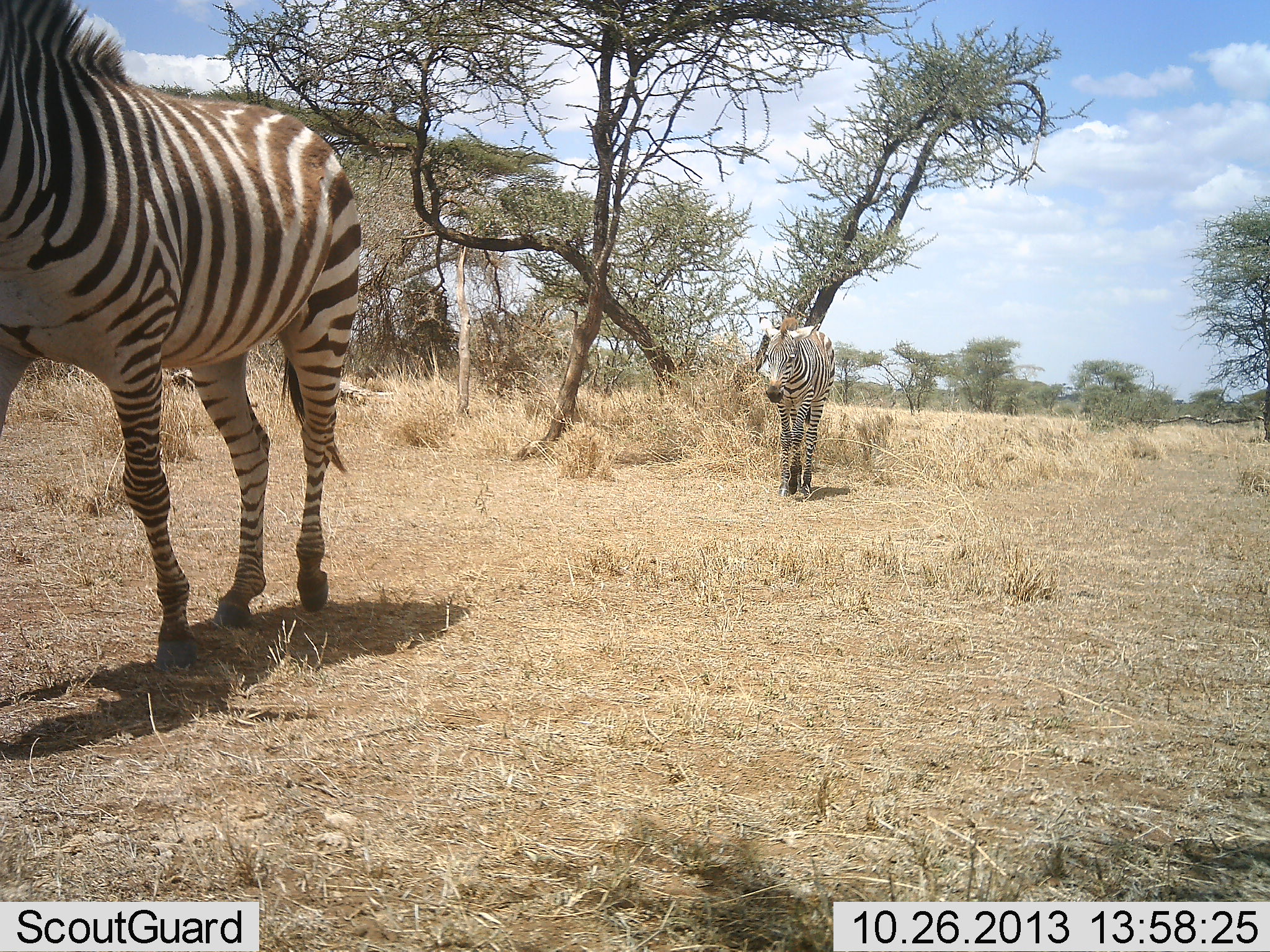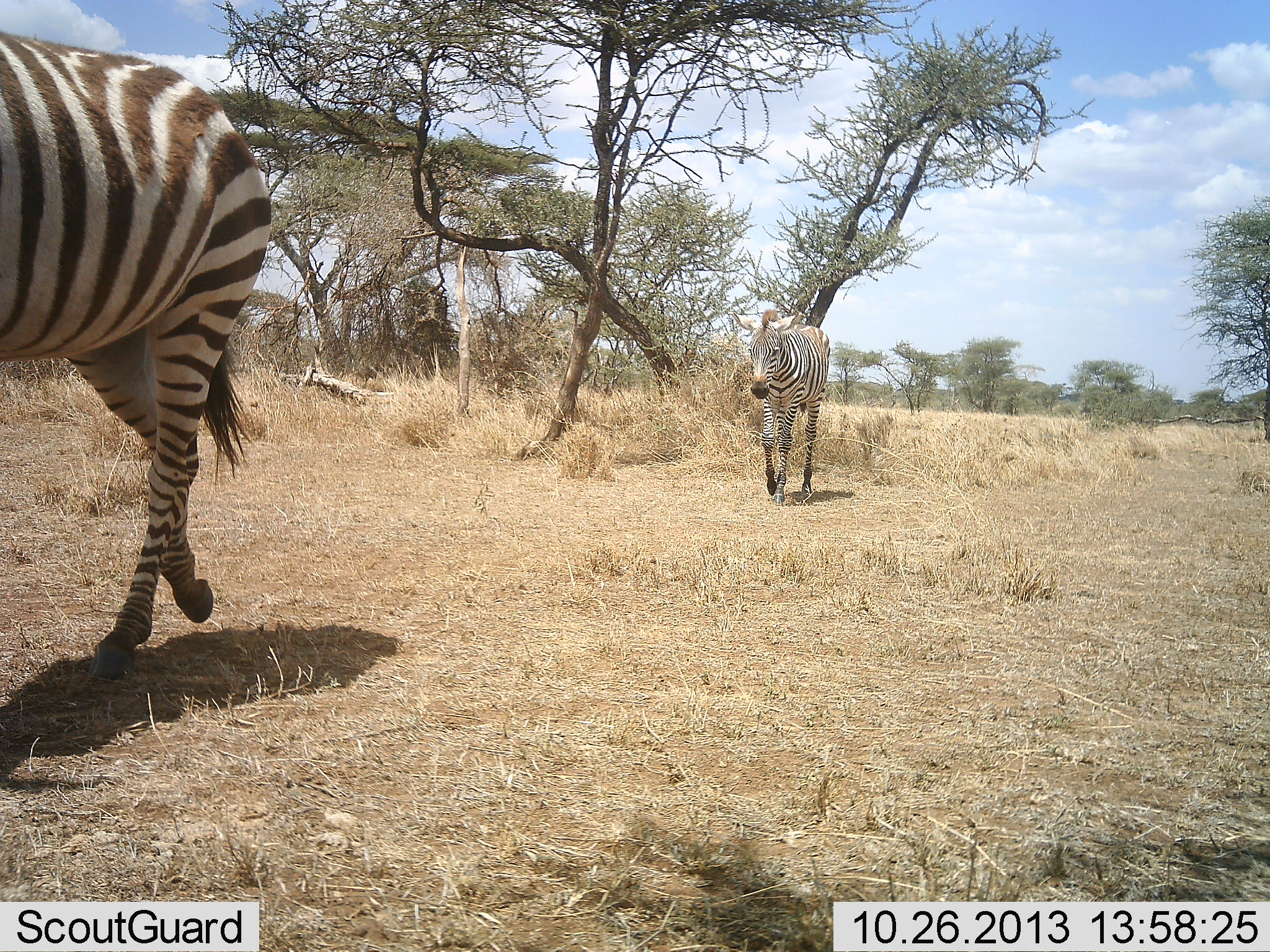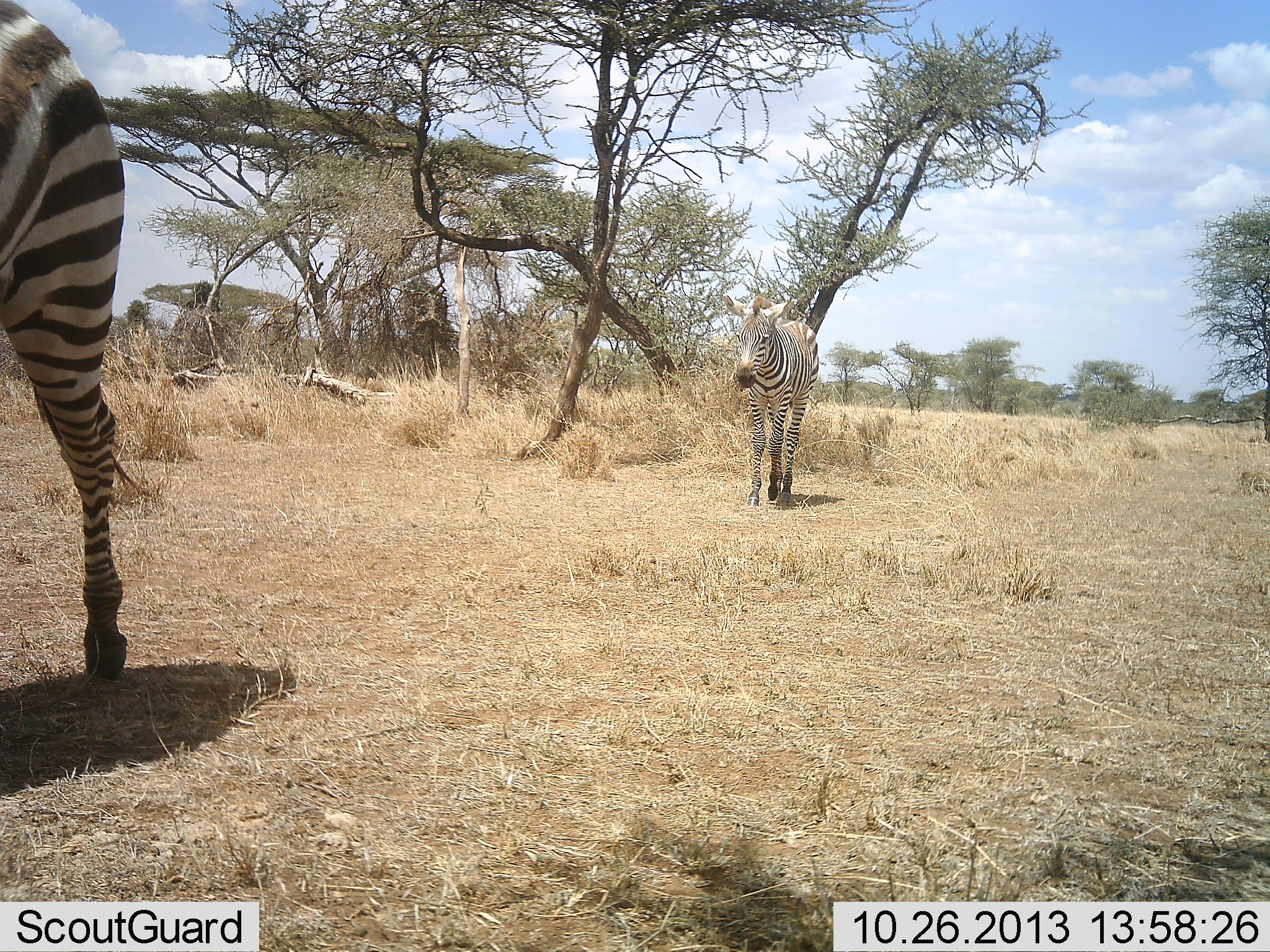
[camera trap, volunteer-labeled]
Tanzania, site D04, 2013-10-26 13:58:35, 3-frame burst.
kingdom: Animalia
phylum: Chordata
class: Mammalia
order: Perissodactyla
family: Equidae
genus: Equus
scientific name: Equus quagga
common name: plains zebra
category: zebra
Zebra (plains zebra) (Equus quagga), count 2. Behavior (volunteer vote fractions): standing 0%, resting 0%, moving 100%, interacting 0%. Young present (vote fraction): 40%. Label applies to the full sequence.